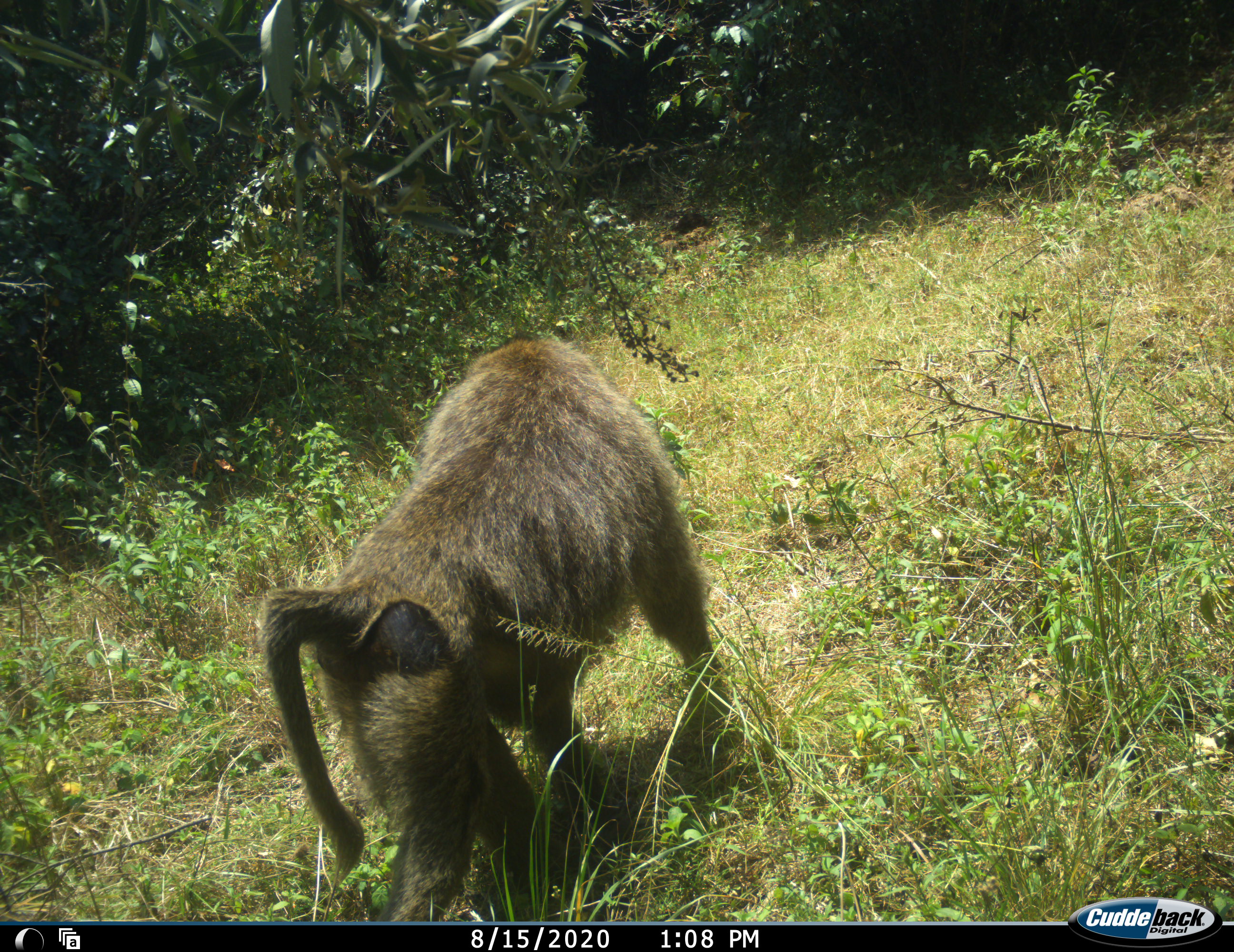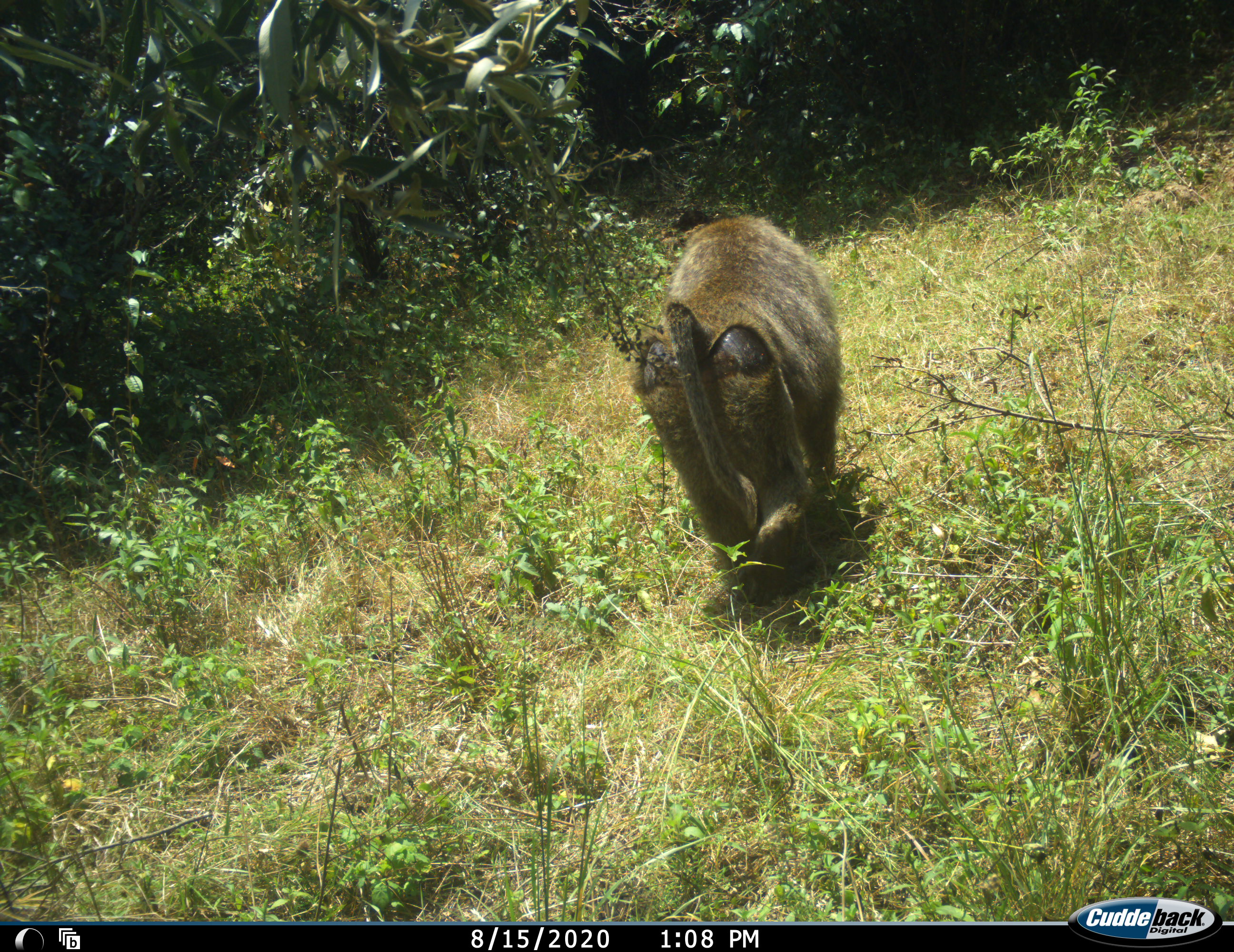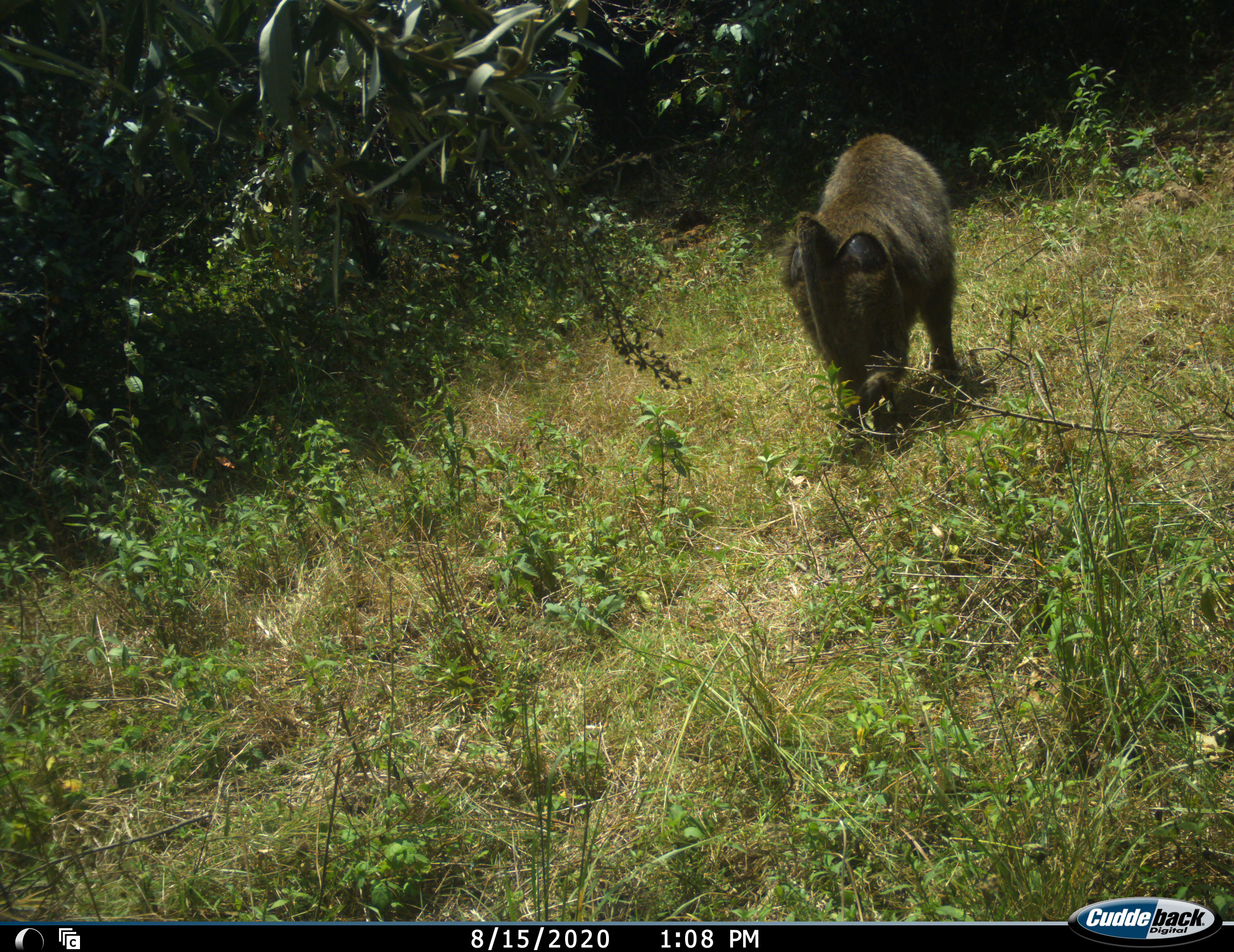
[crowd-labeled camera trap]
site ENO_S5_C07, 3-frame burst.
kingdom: Animalia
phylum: Chordata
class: Mammalia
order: Primates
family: Cercopithecidae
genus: Papio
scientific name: Papio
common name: baboon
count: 1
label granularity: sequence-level